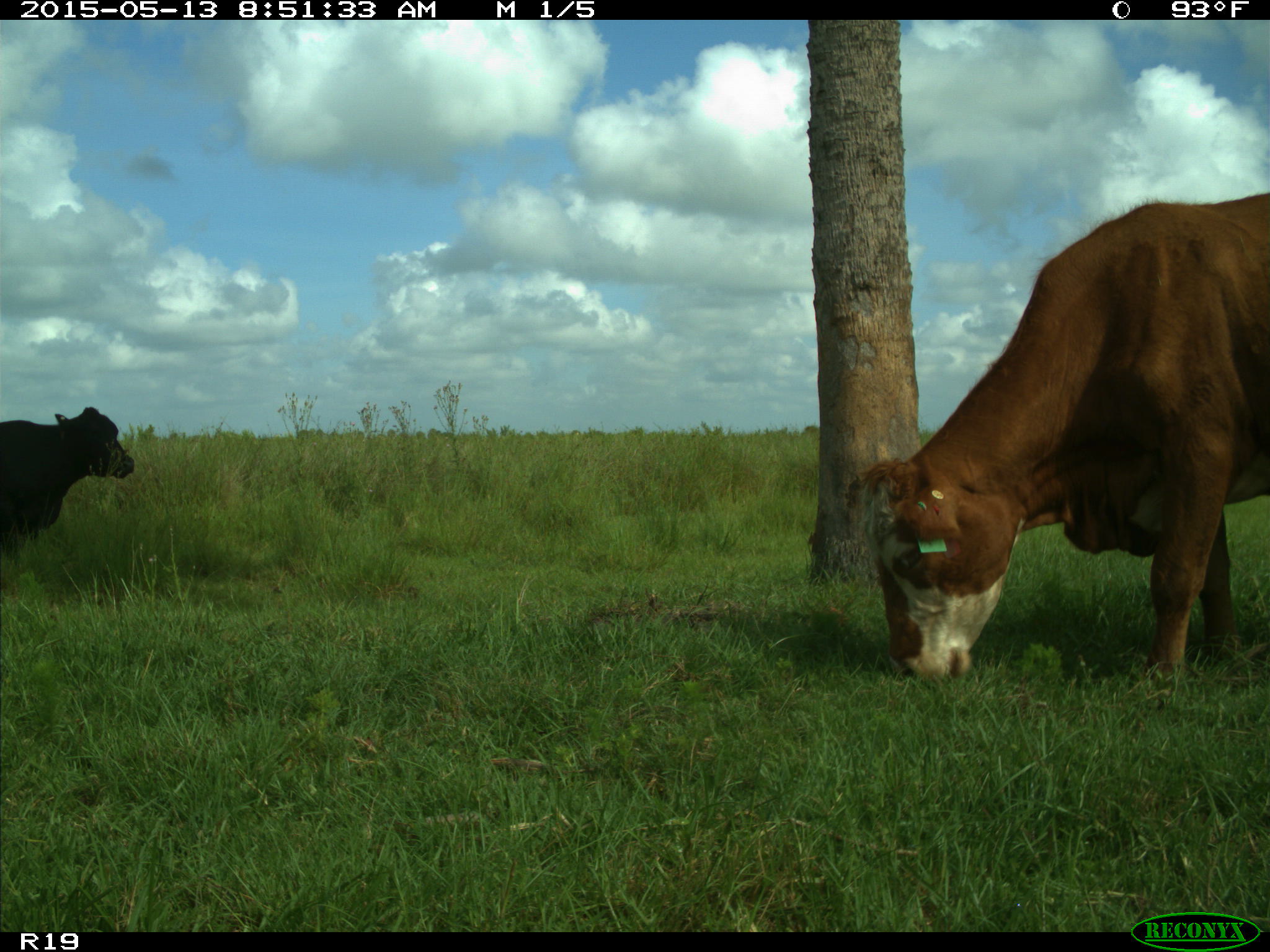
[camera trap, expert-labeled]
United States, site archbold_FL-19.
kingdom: Animalia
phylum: Chordata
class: Mammalia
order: Artiodactyla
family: Bovidae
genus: Bos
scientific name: Bos taurus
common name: domestic cow